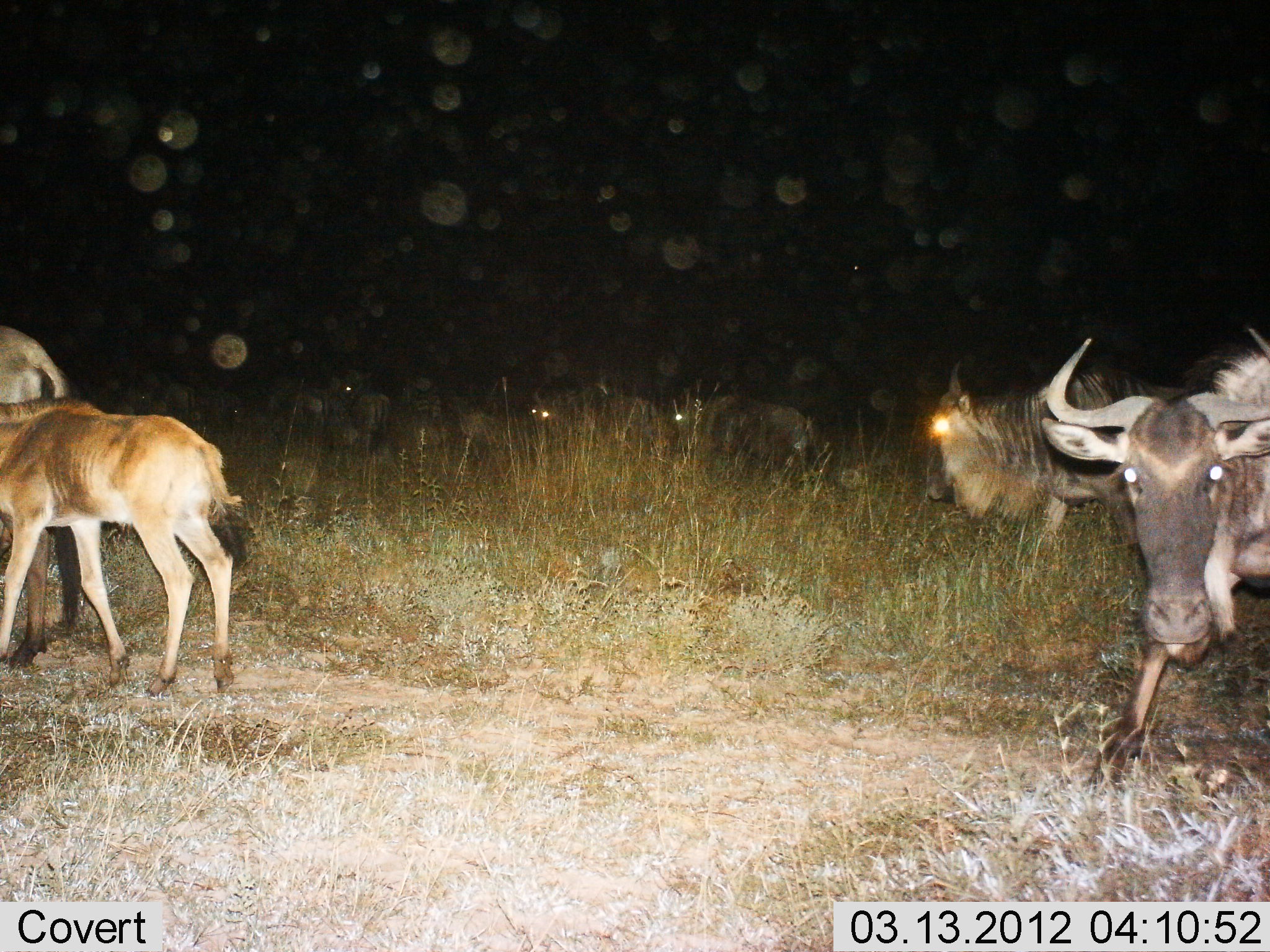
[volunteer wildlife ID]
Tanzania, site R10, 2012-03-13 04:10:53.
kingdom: Animalia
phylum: Chordata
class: Mammalia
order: Artiodactyla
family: Bovidae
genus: Connochaetes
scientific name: Connochaetes taurinus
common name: blue wildebeest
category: wildebeest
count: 8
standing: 64%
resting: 4%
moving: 64%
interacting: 0%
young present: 72%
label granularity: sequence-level